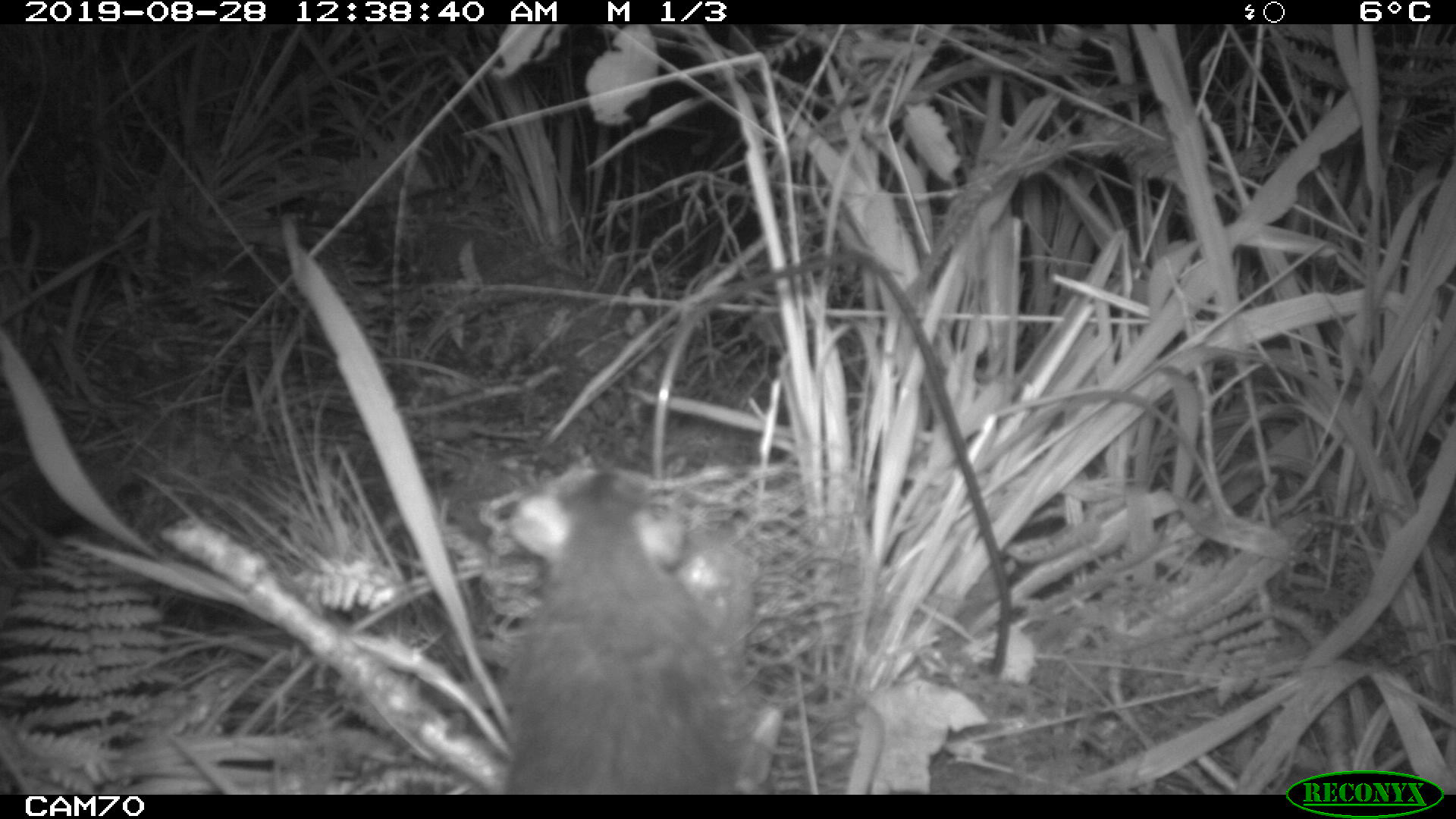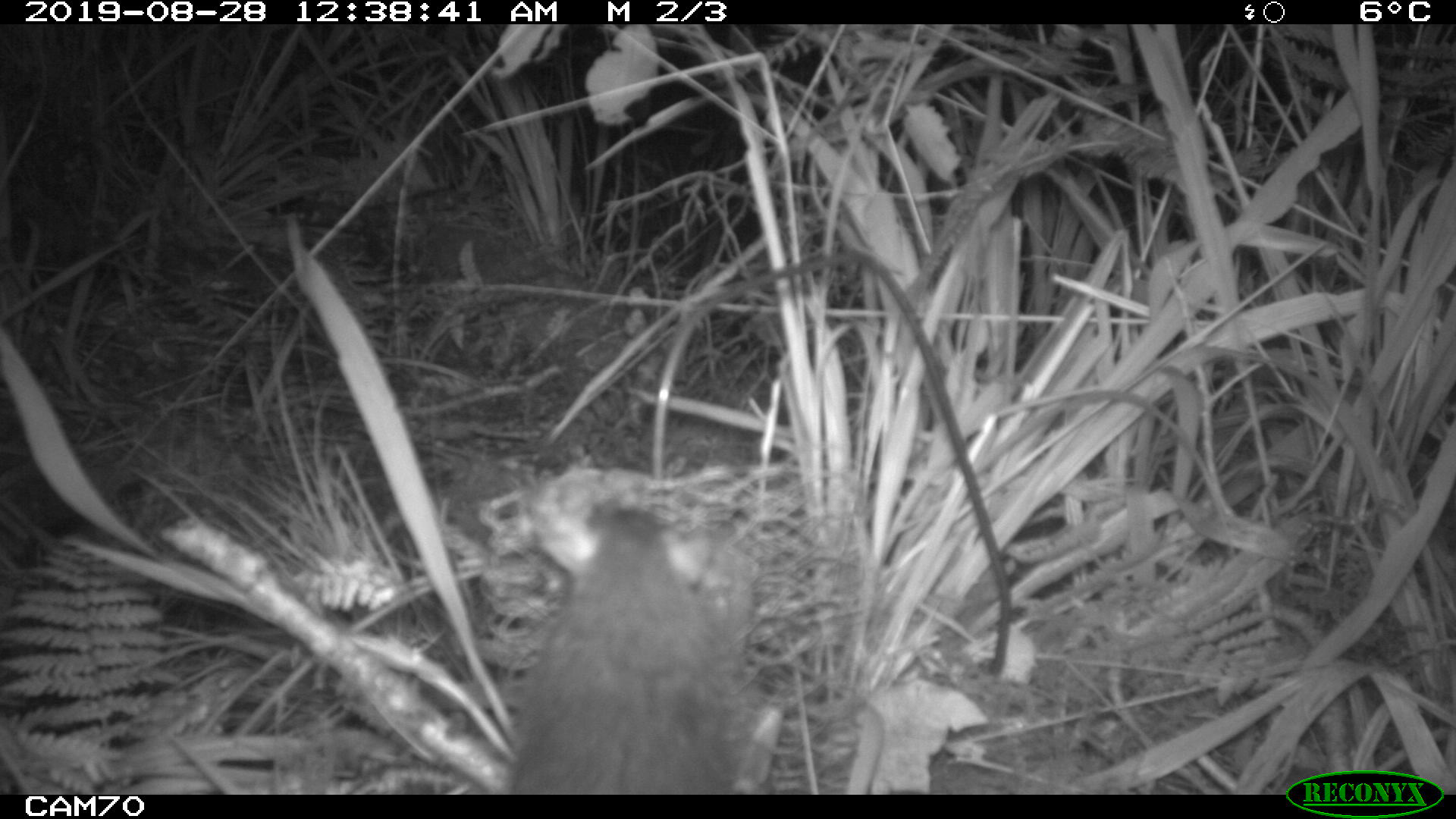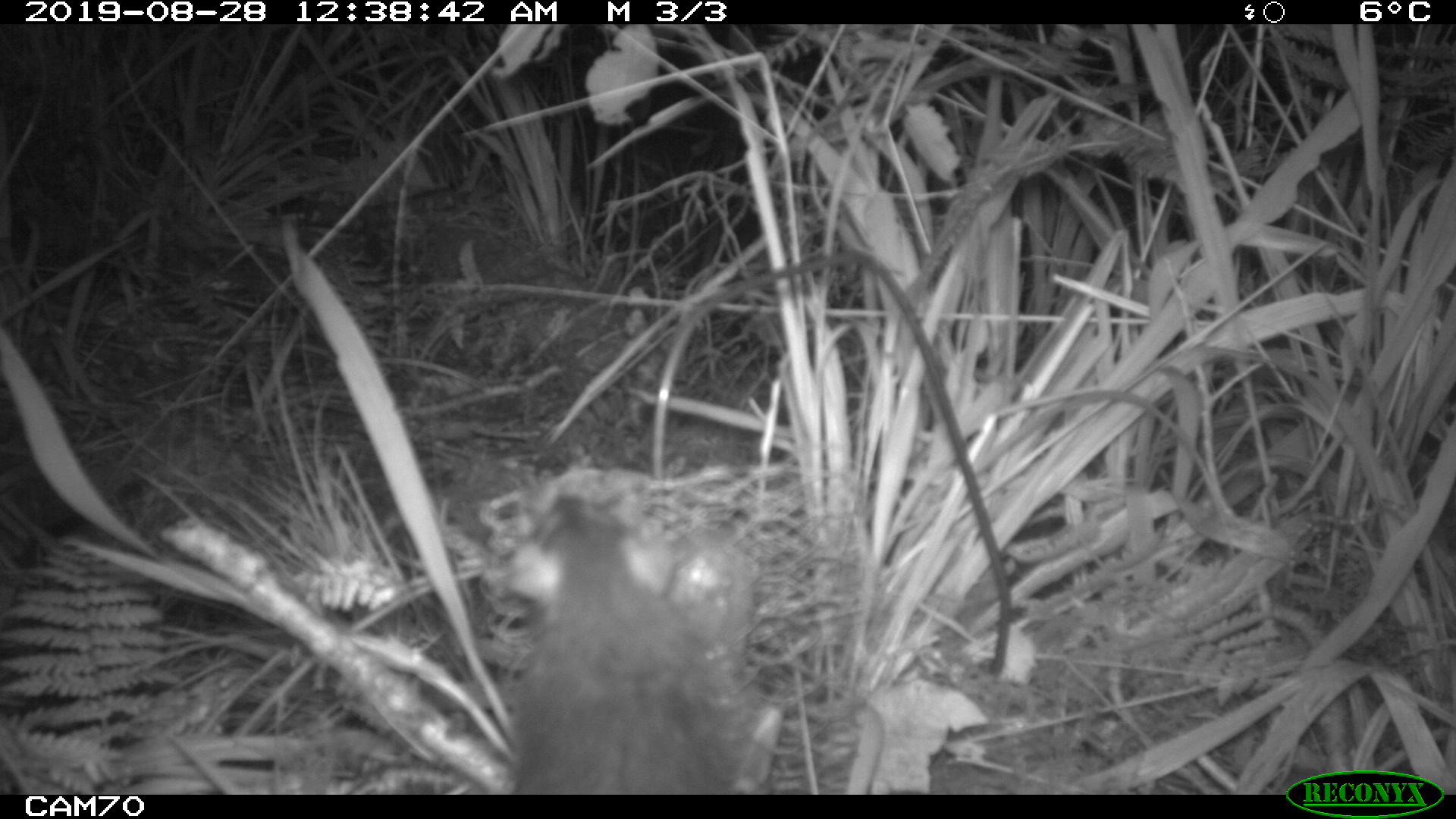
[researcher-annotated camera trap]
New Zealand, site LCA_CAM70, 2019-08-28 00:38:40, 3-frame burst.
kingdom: Animalia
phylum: Chordata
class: Mammalia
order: Rodentia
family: Muridae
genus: Rattus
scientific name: Rattus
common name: rat